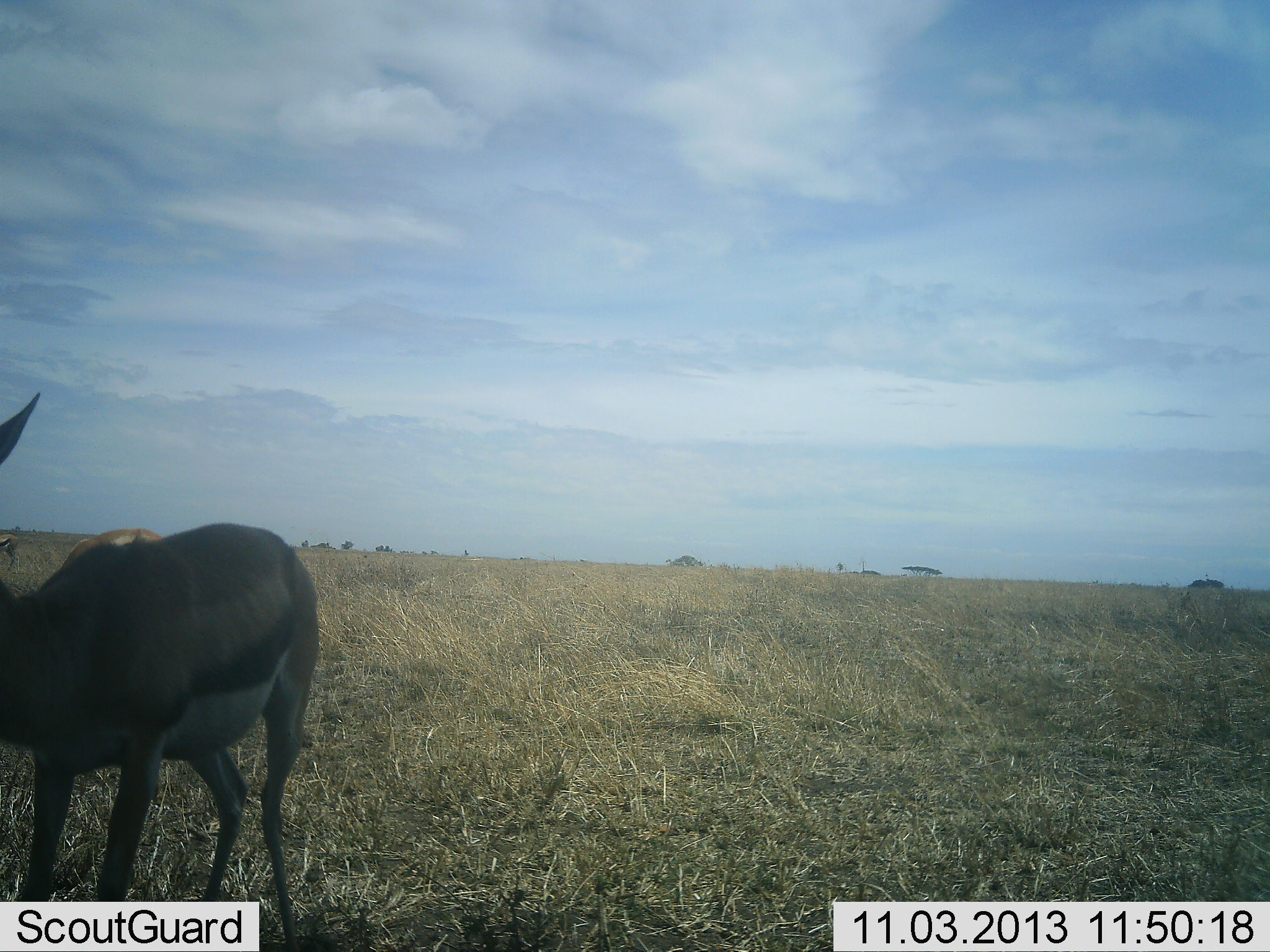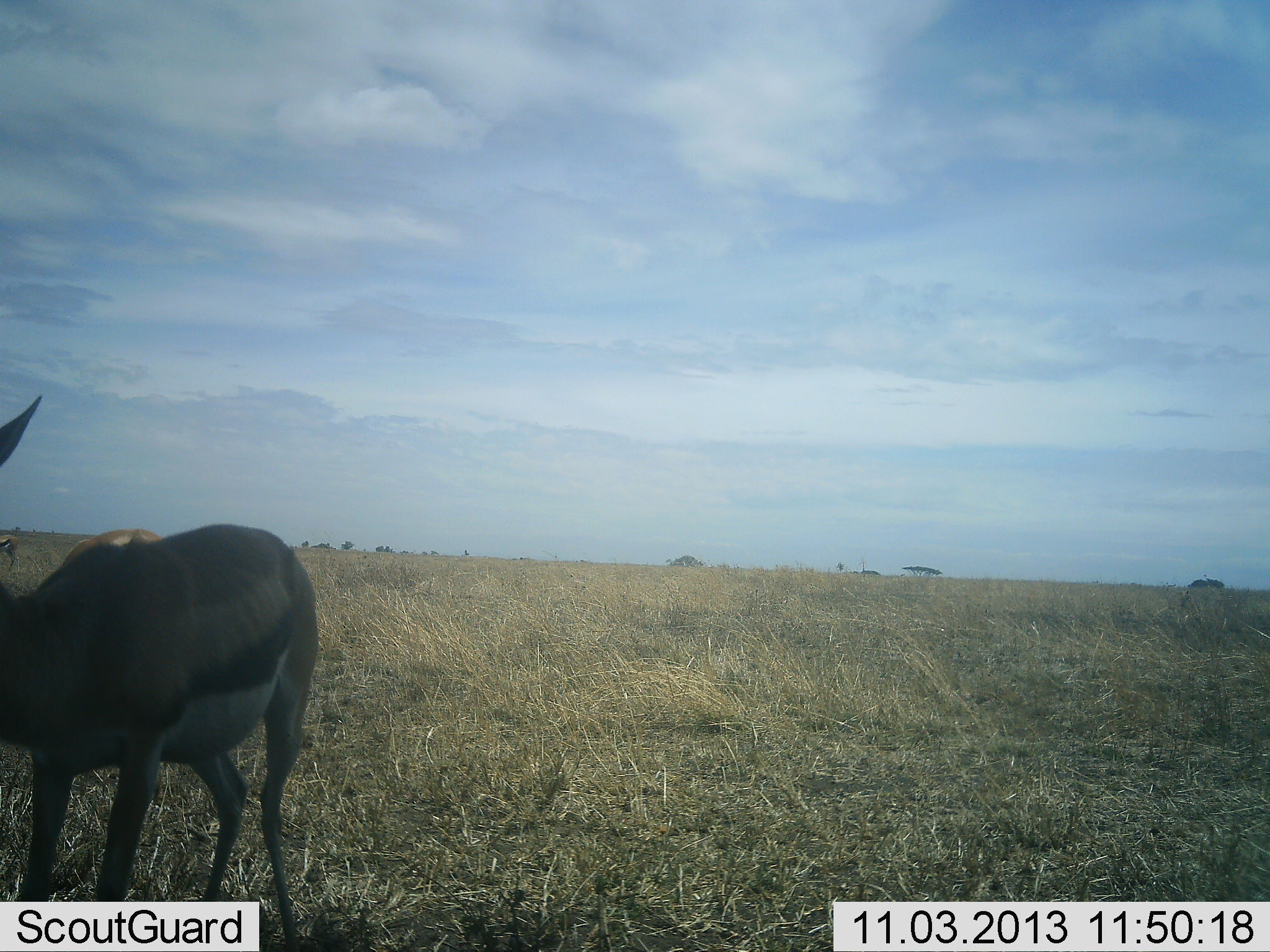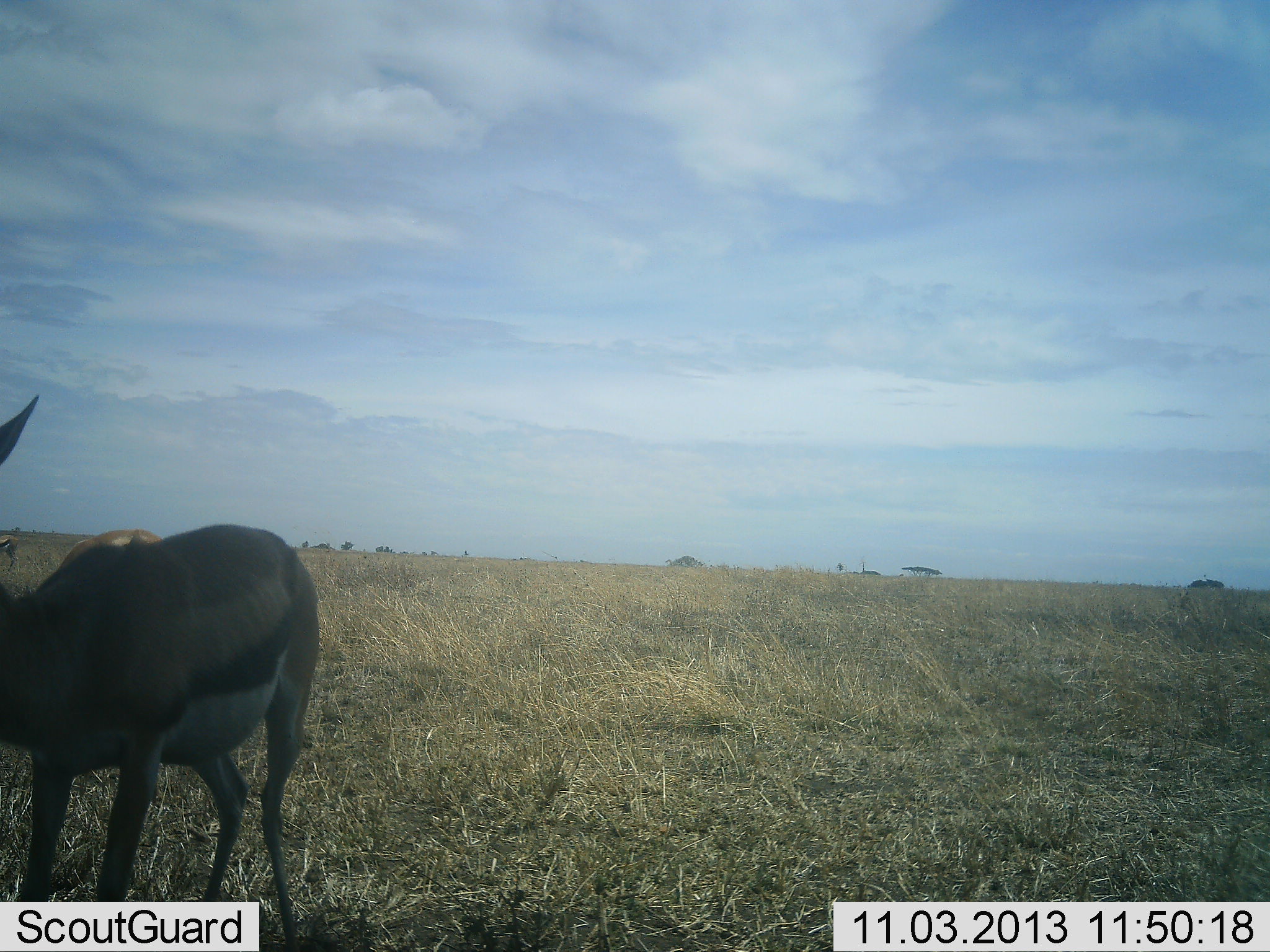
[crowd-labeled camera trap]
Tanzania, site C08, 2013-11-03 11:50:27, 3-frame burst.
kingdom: Animalia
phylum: Chordata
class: Mammalia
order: Artiodactyla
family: Bovidae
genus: Eudorcas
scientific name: Eudorcas thomsonii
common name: thomson's gazelle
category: gazellethomsons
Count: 2.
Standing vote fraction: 90%.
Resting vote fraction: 0%.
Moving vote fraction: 0%.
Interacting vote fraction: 0%.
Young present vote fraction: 0%.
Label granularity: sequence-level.